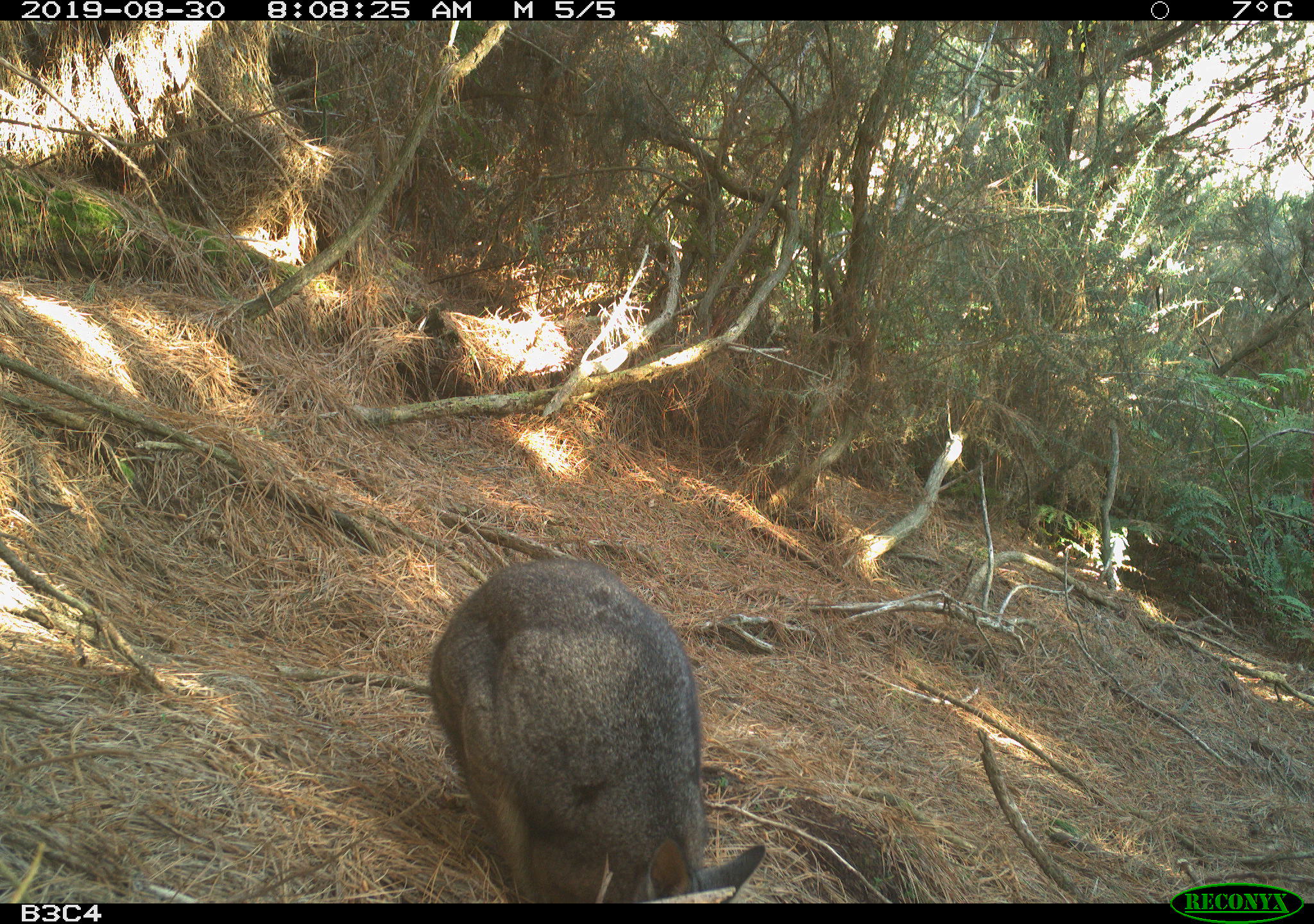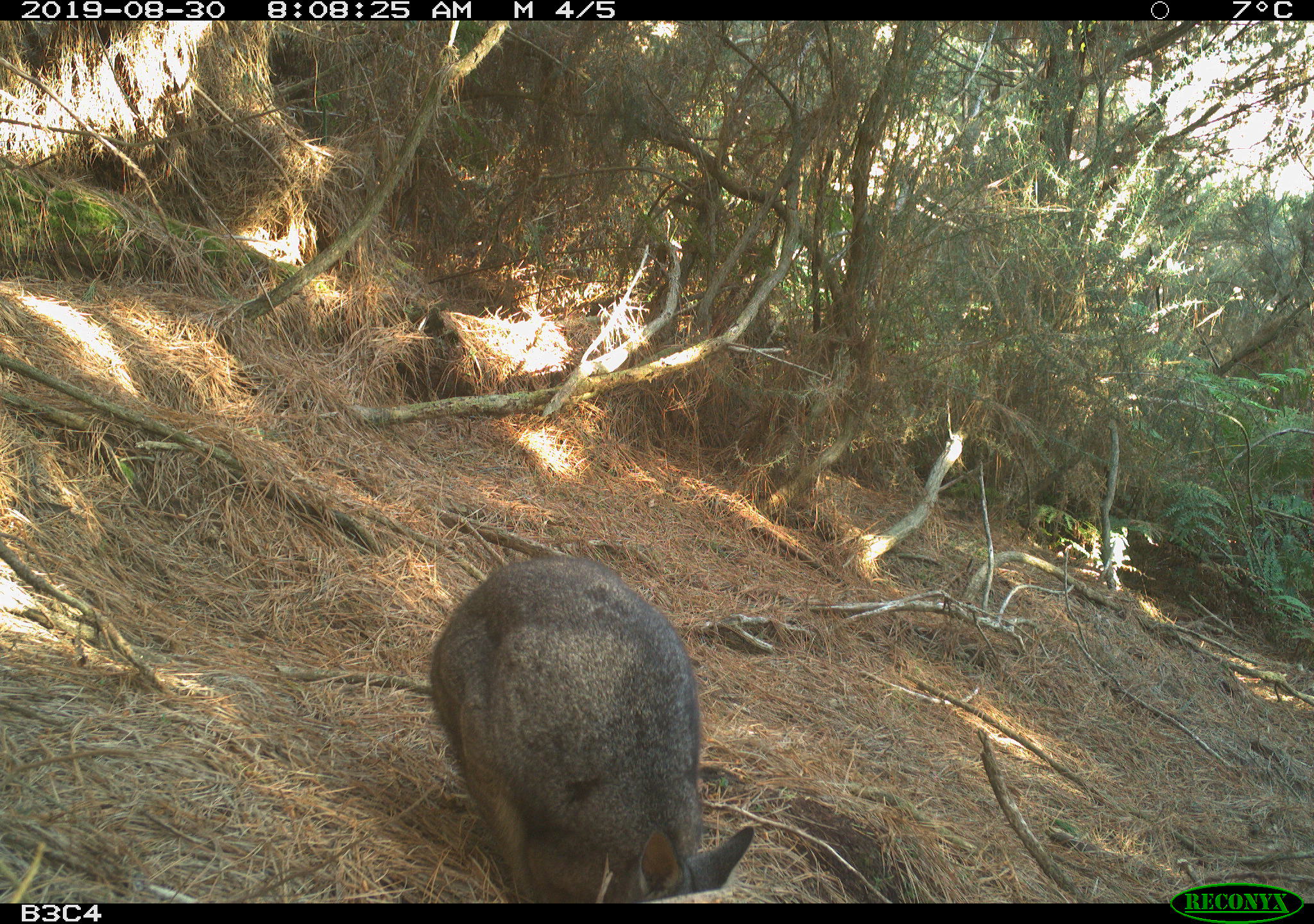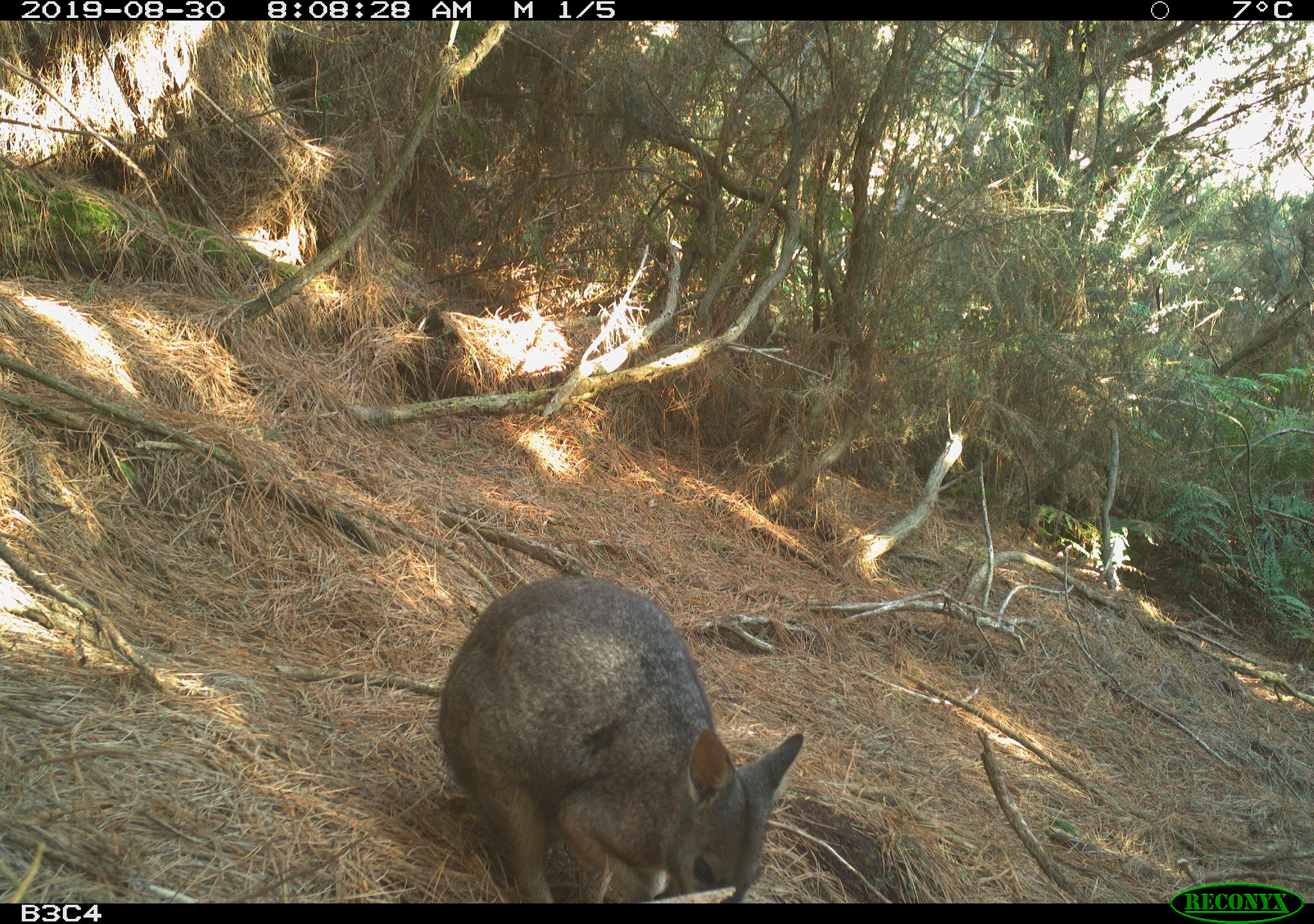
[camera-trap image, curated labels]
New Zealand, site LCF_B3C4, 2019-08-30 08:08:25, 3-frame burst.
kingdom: Animalia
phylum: Chordata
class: Mammalia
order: Diprotodontia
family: Macropodidae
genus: Notamacropus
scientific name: Notamacropus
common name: wallaby